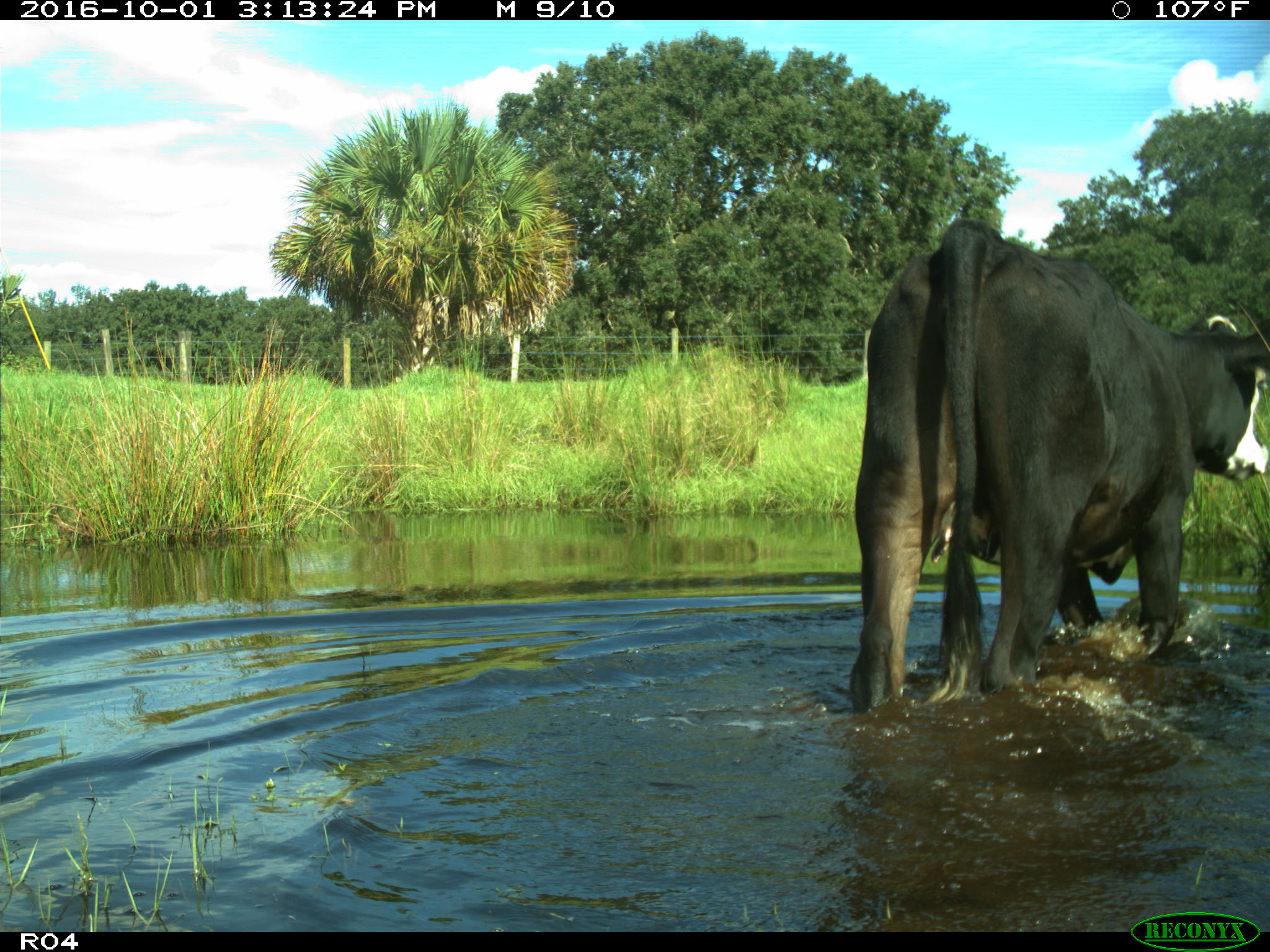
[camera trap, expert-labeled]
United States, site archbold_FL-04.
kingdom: Animalia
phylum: Chordata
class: Mammalia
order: Artiodactyla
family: Bovidae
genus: Bos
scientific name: Bos taurus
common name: domestic cow